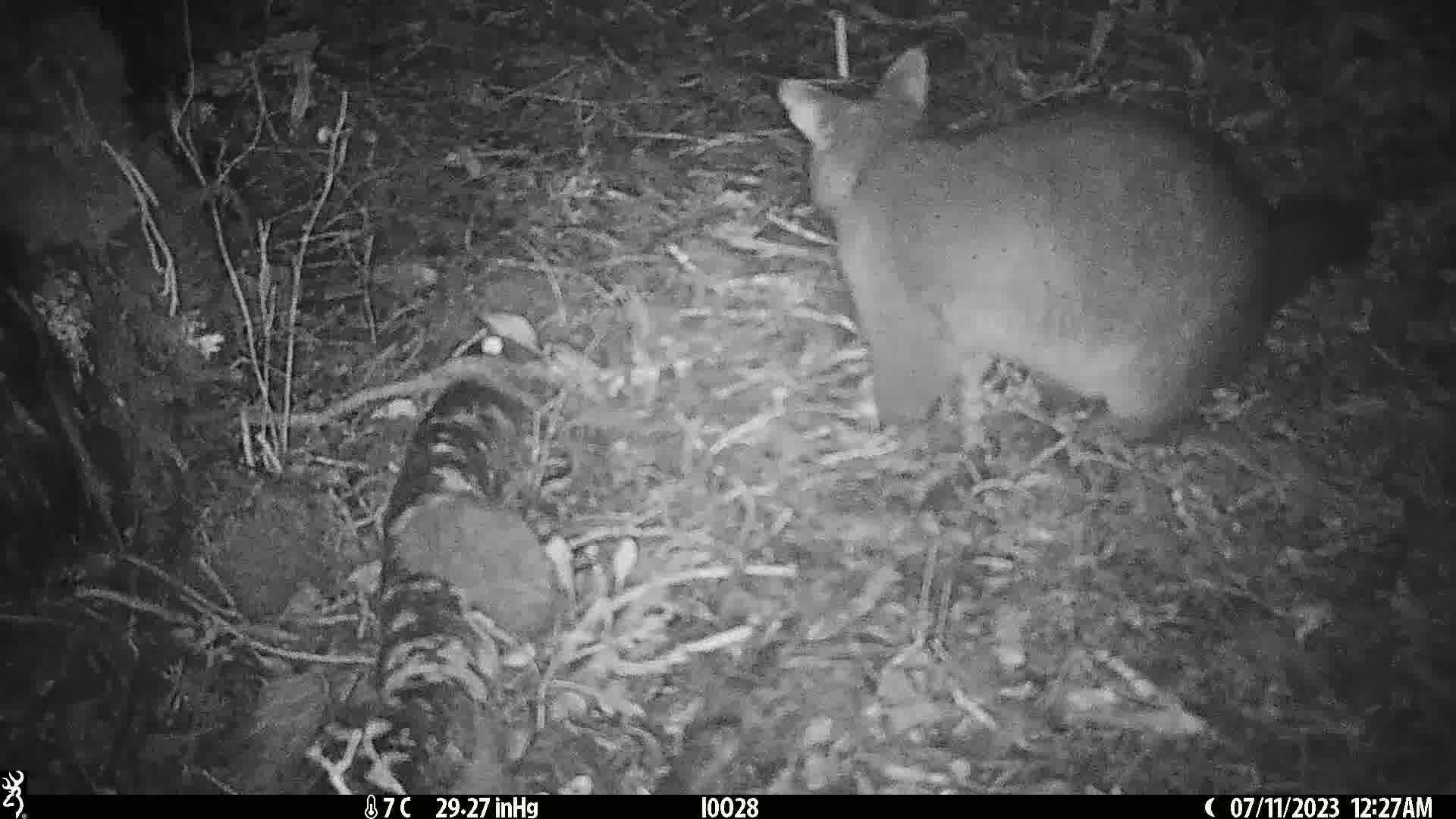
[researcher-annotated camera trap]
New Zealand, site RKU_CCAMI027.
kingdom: Animalia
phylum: Chordata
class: Mammalia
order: Diprotodontia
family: Phalangeridae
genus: Trichosurus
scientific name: Trichosurus vulpecula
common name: common brushtail possum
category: possum